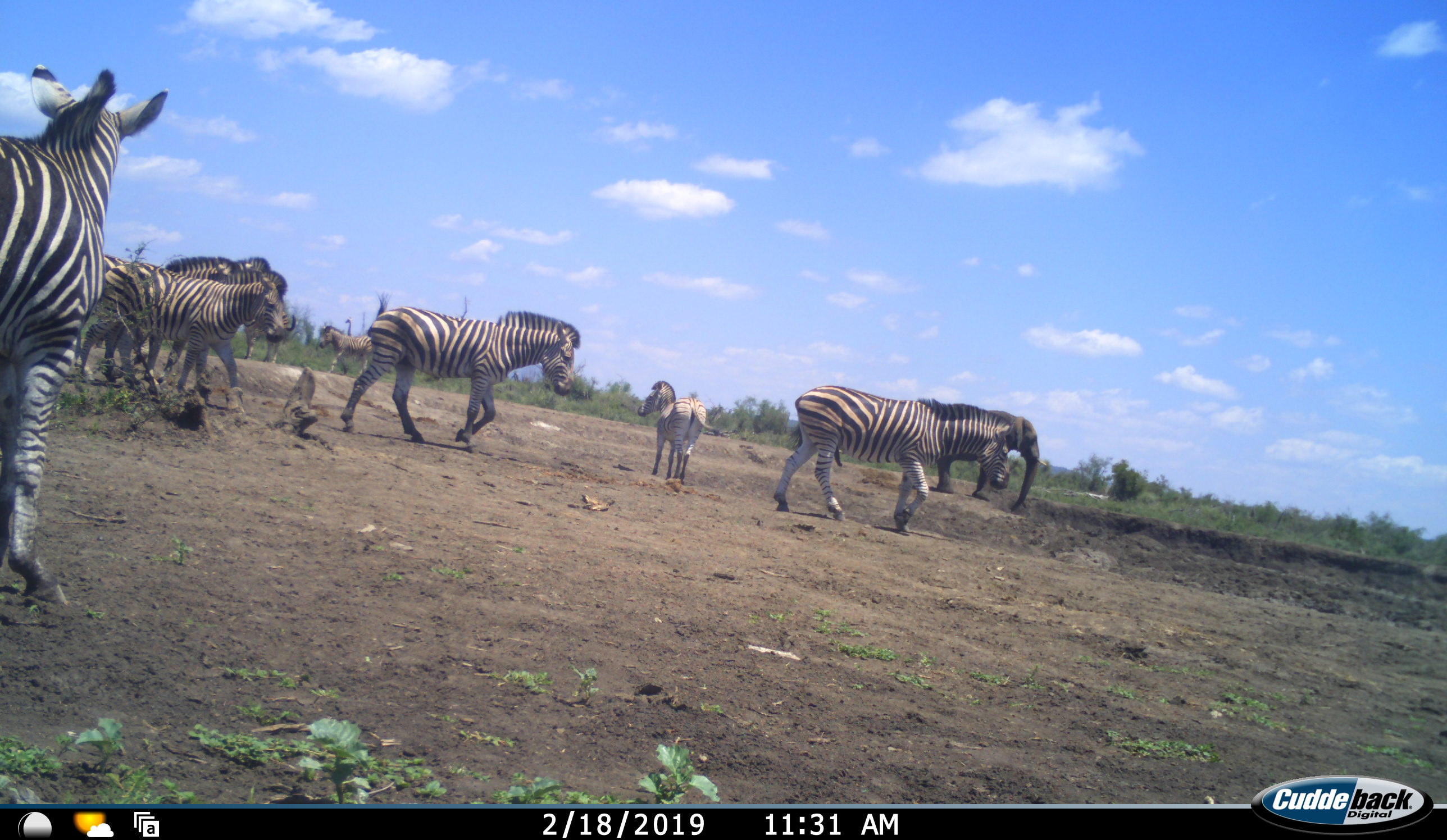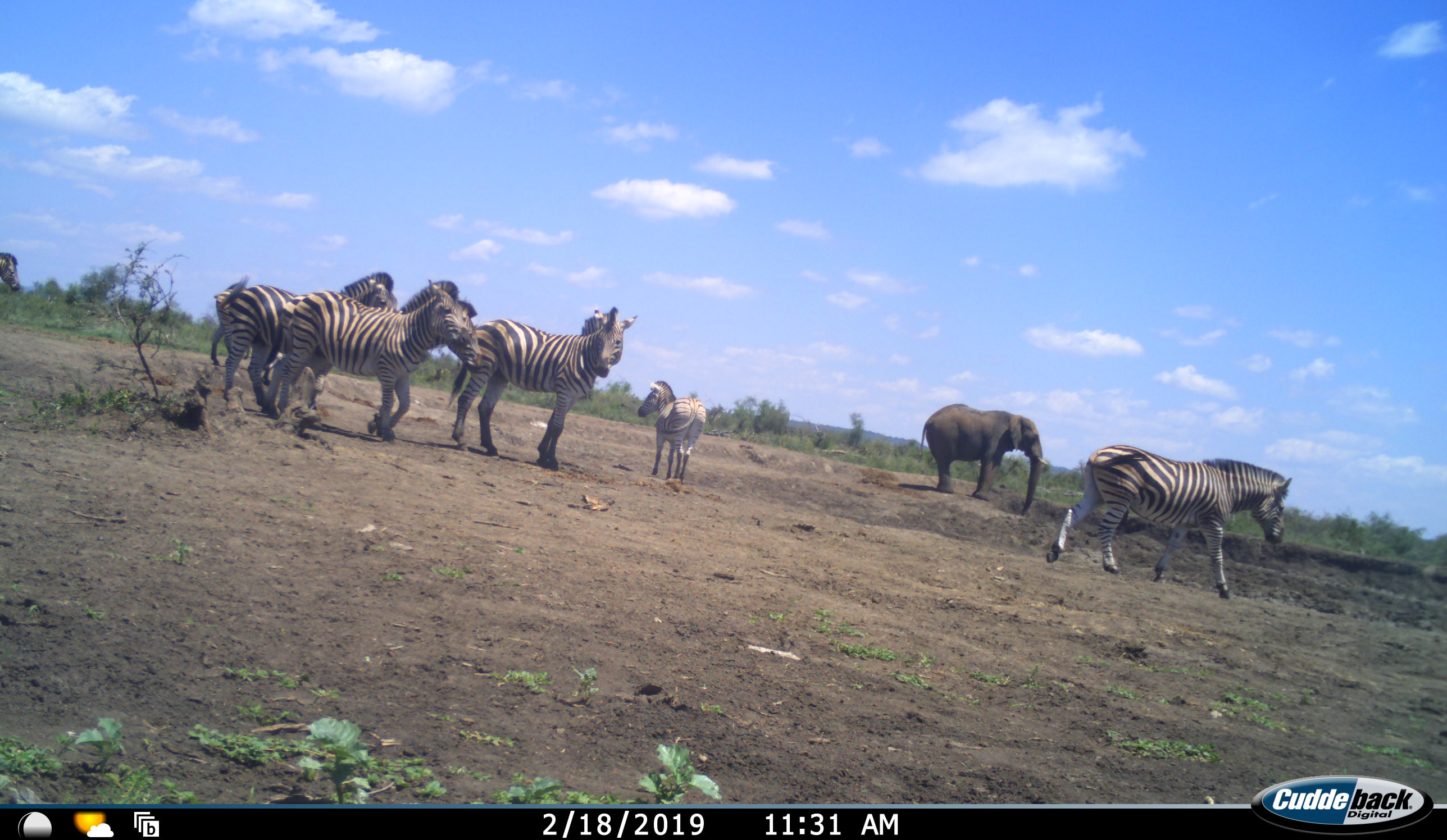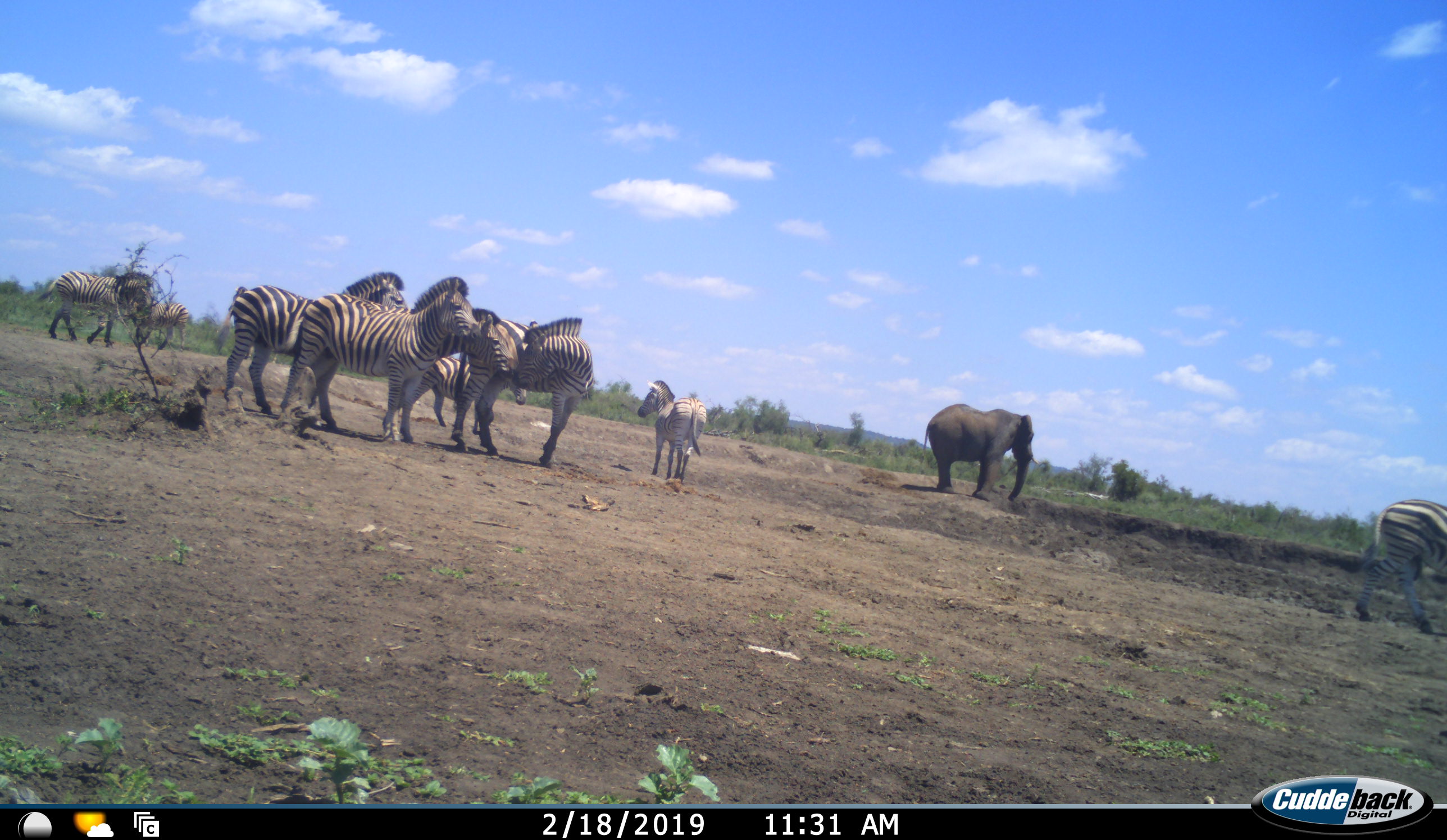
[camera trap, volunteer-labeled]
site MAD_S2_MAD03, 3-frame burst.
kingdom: Animalia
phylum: Chordata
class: Mammalia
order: Proboscidea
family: Elephantidae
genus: Loxodonta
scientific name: Loxodonta africana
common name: african bush elephant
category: elephant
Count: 1.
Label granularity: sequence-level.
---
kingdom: Animalia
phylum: Chordata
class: Mammalia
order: Perissodactyla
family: Equidae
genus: Equus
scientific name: Equus quagga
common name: plains zebra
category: zebraplains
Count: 9.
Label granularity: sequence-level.